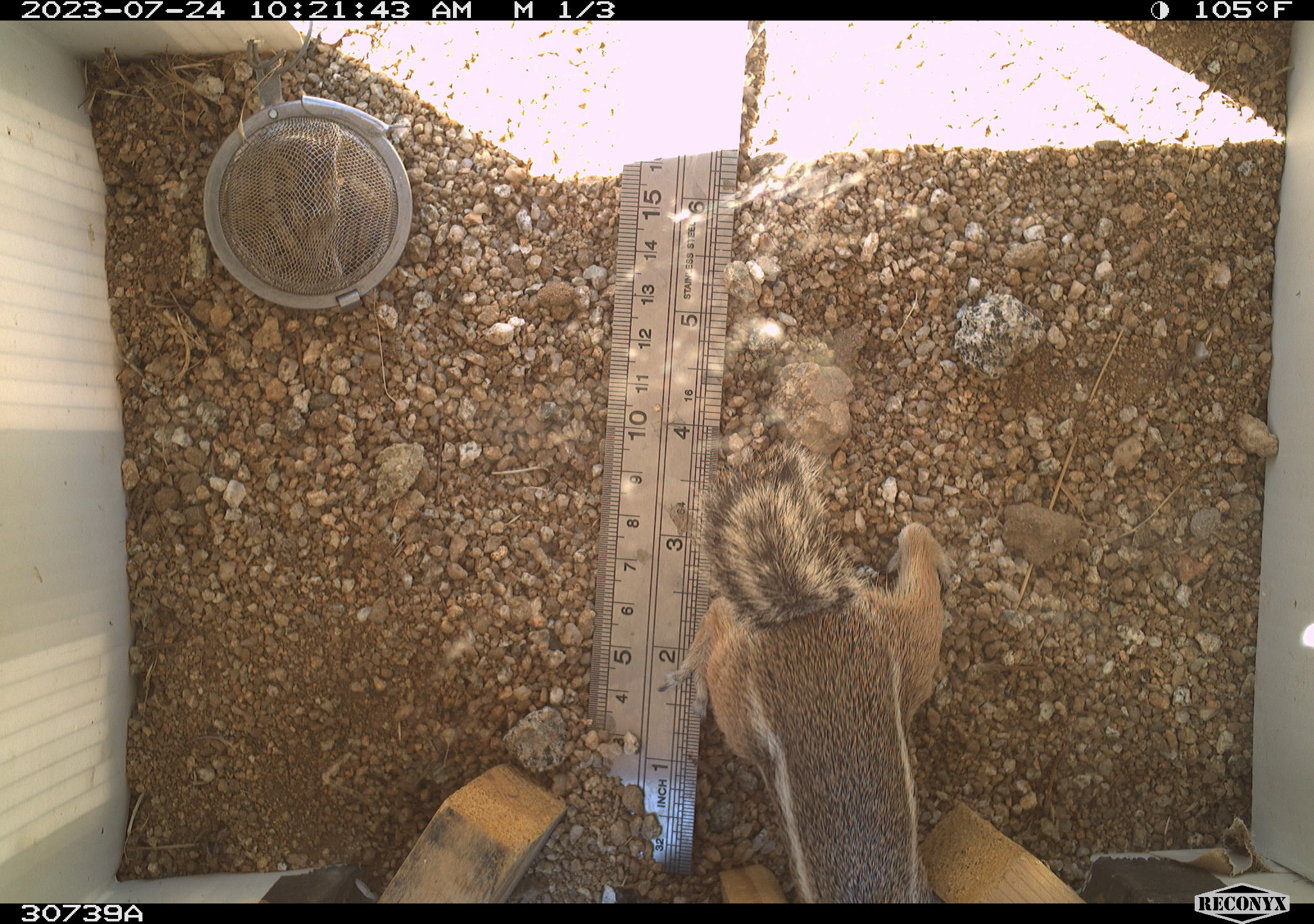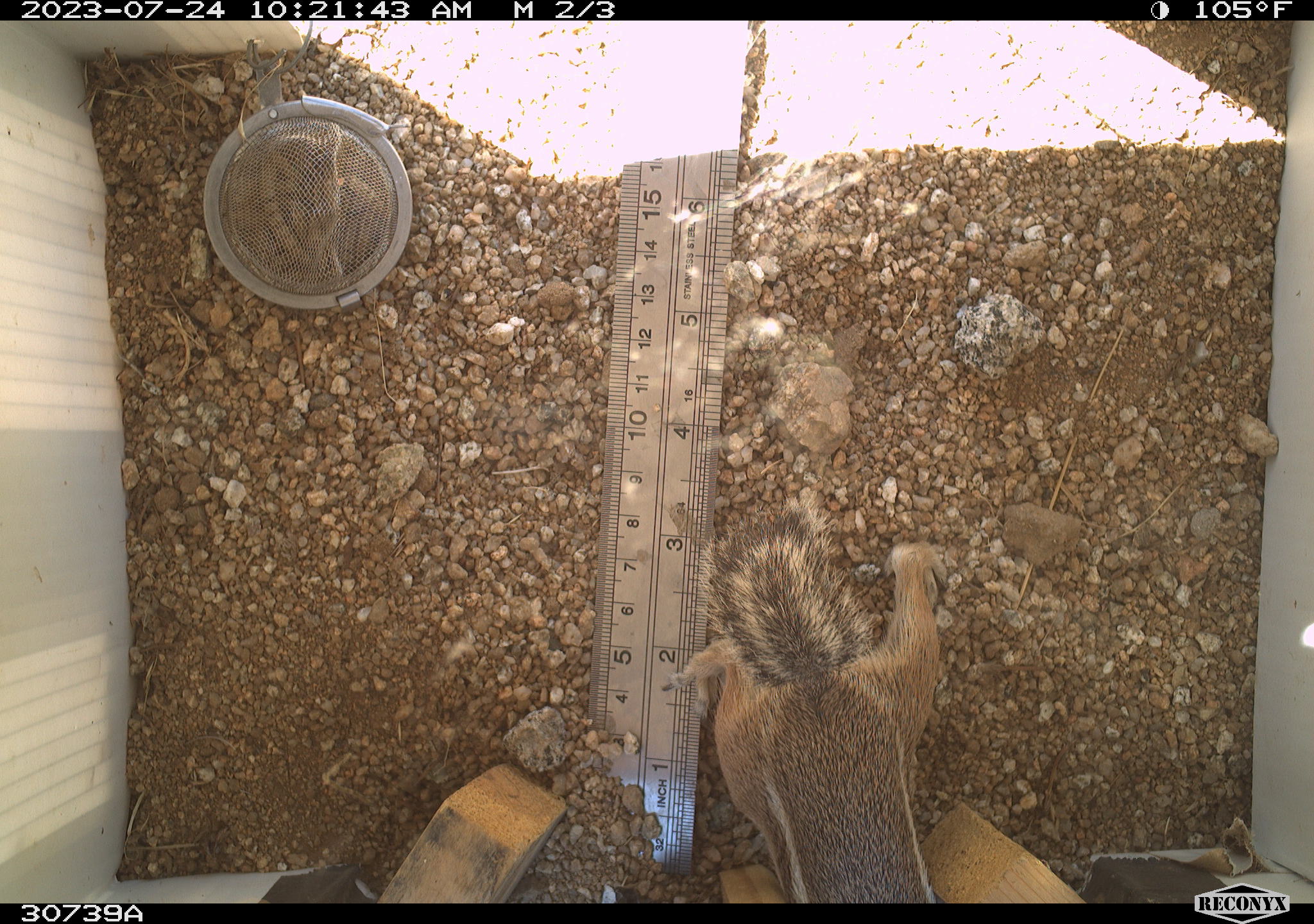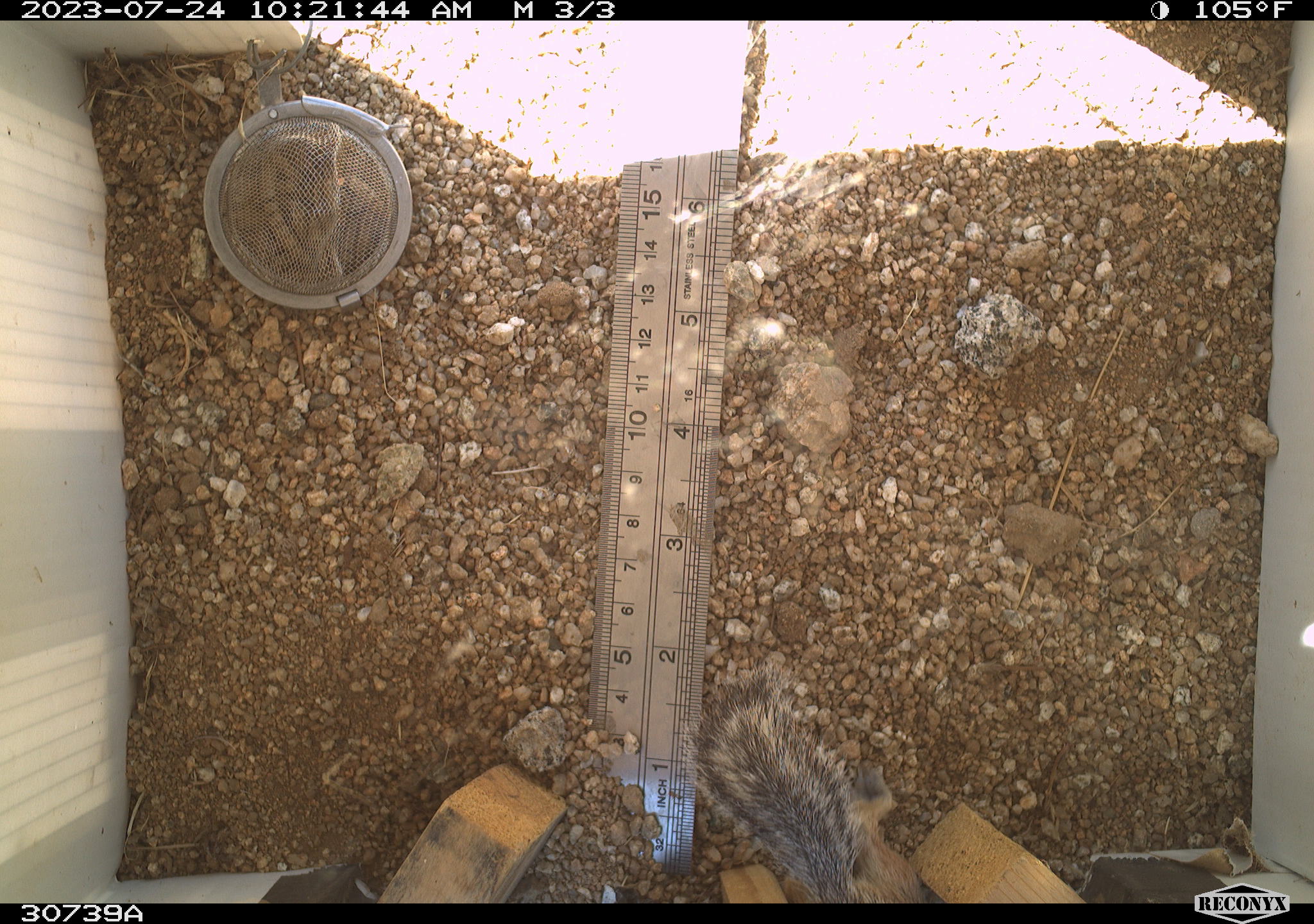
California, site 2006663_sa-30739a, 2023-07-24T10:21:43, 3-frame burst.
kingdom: Animalia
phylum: Chordata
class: Mammalia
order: Rodentia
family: Sciuridae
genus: Ammospermophilus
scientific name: Ammospermophilus leucurus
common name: white-tailed antelope squirrel